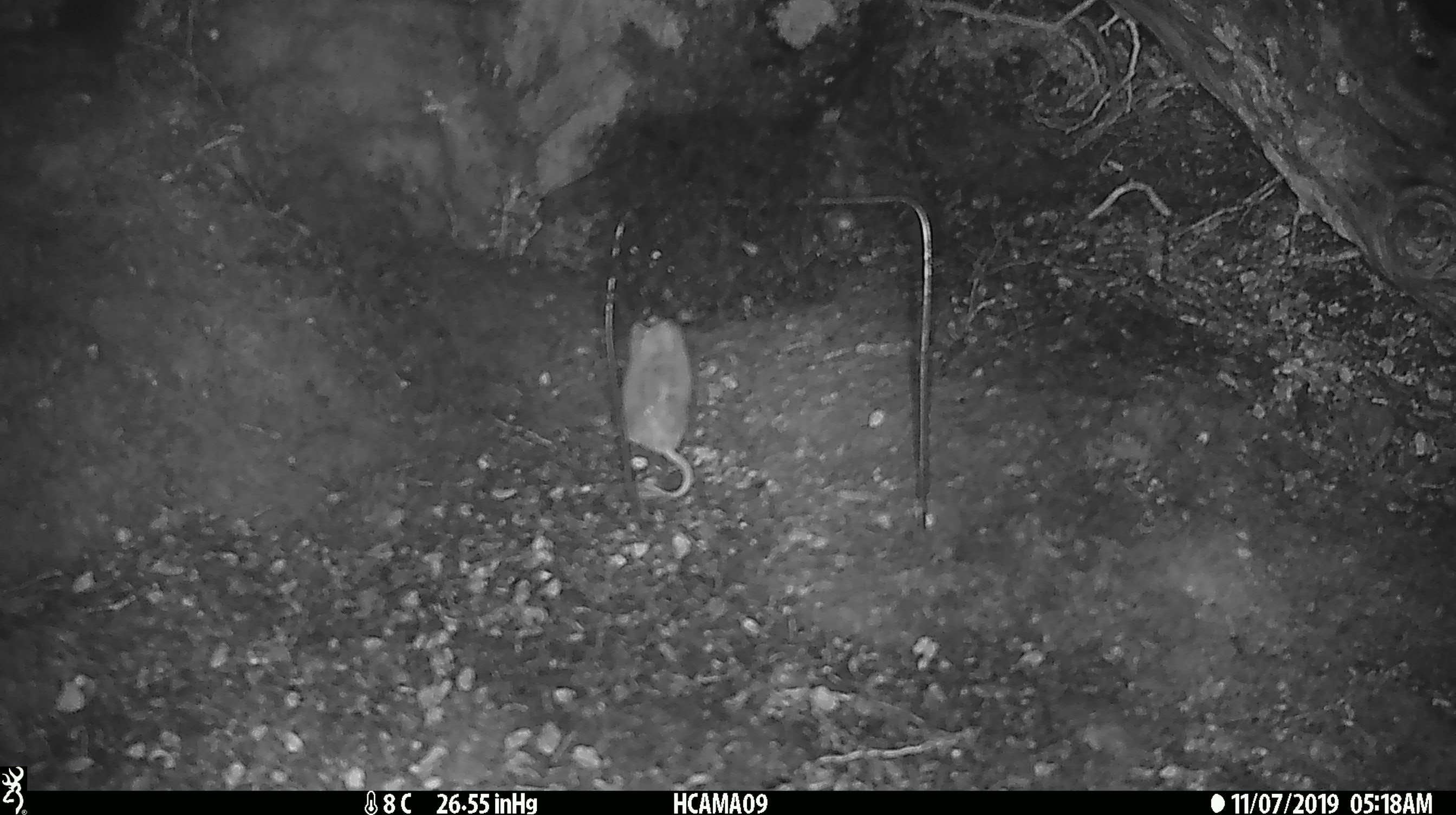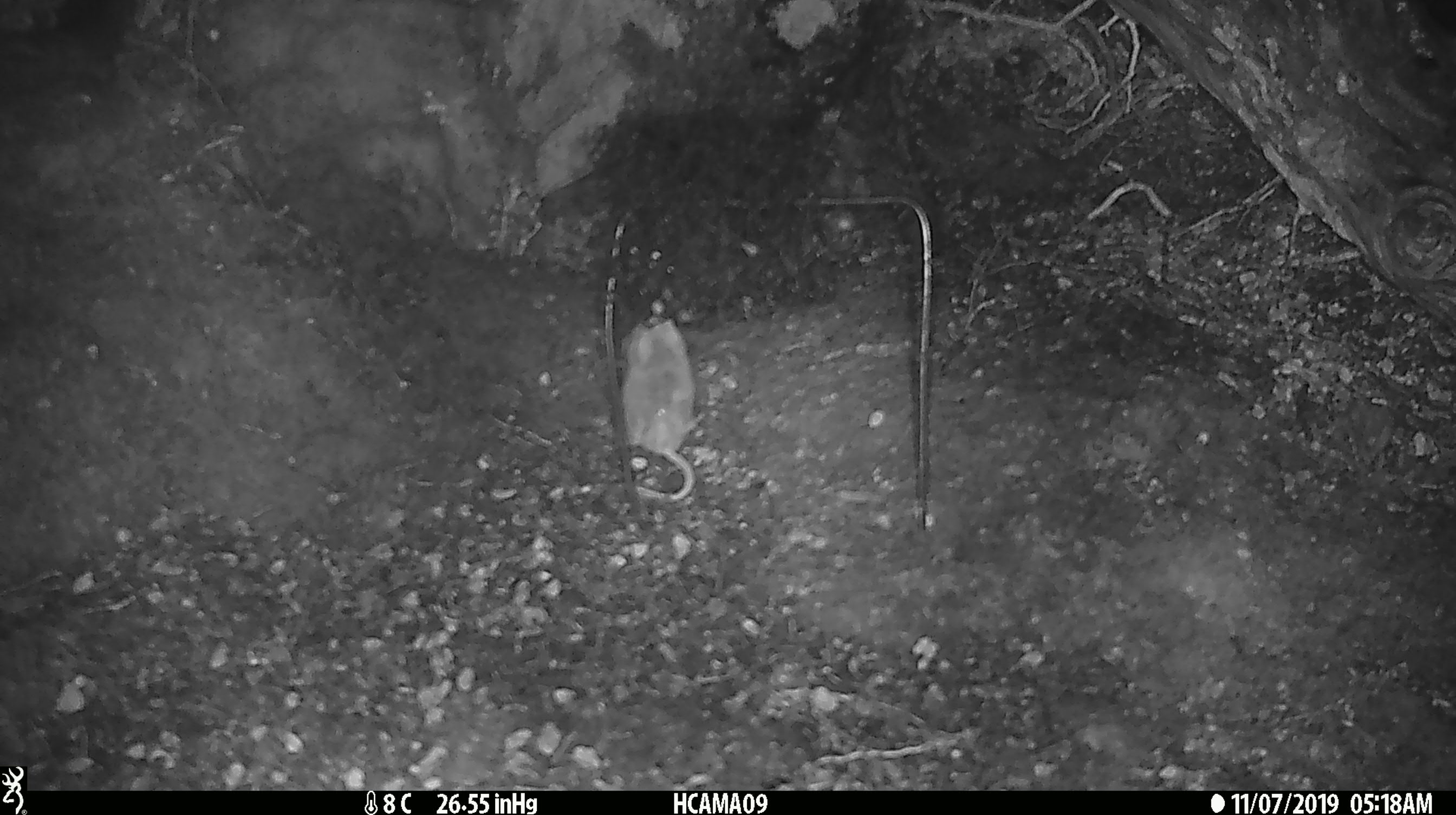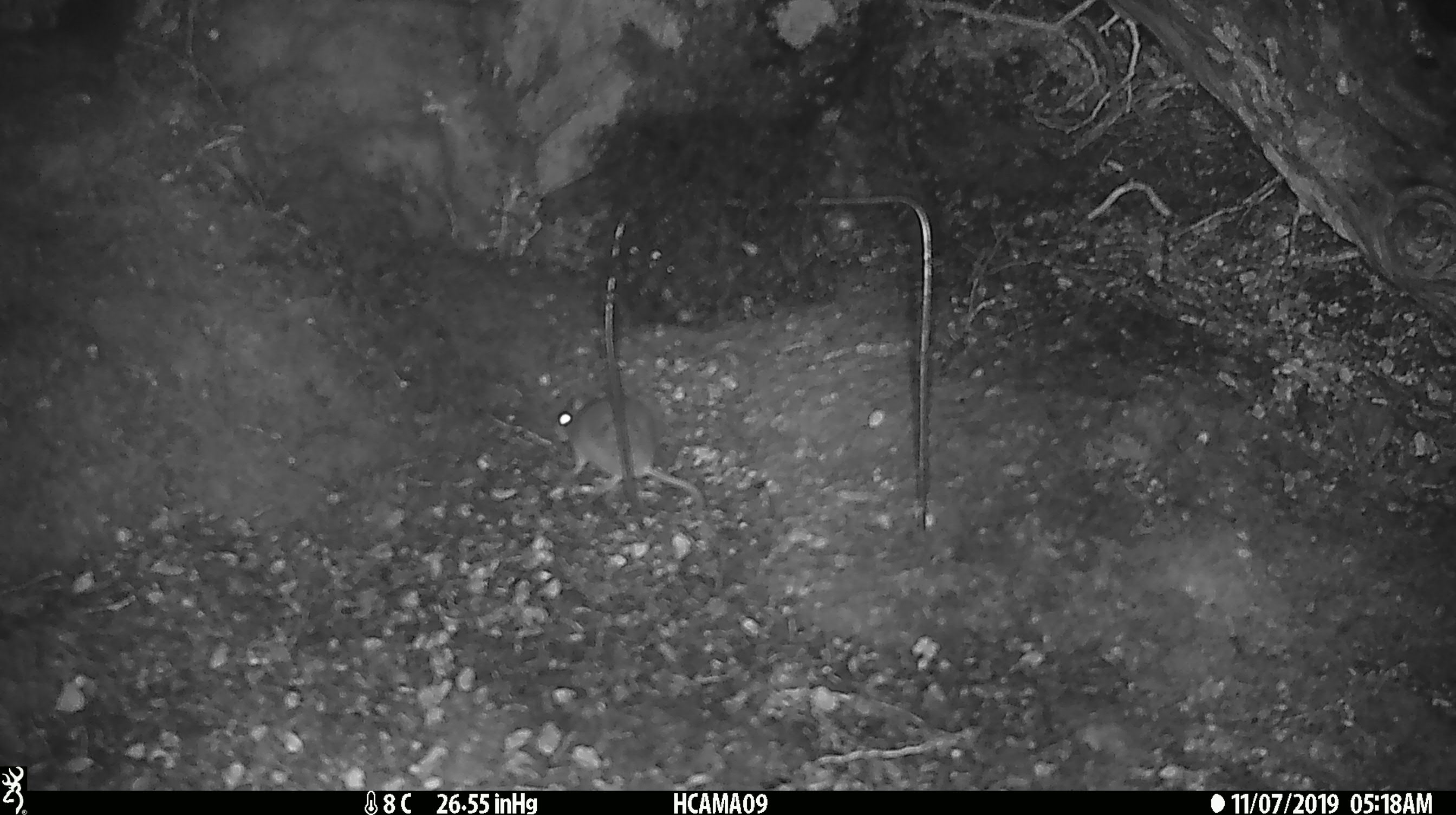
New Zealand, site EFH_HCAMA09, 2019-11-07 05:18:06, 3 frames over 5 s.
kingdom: Animalia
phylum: Chordata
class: Mammalia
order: Rodentia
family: Muridae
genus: Mus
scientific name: Mus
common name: mouse